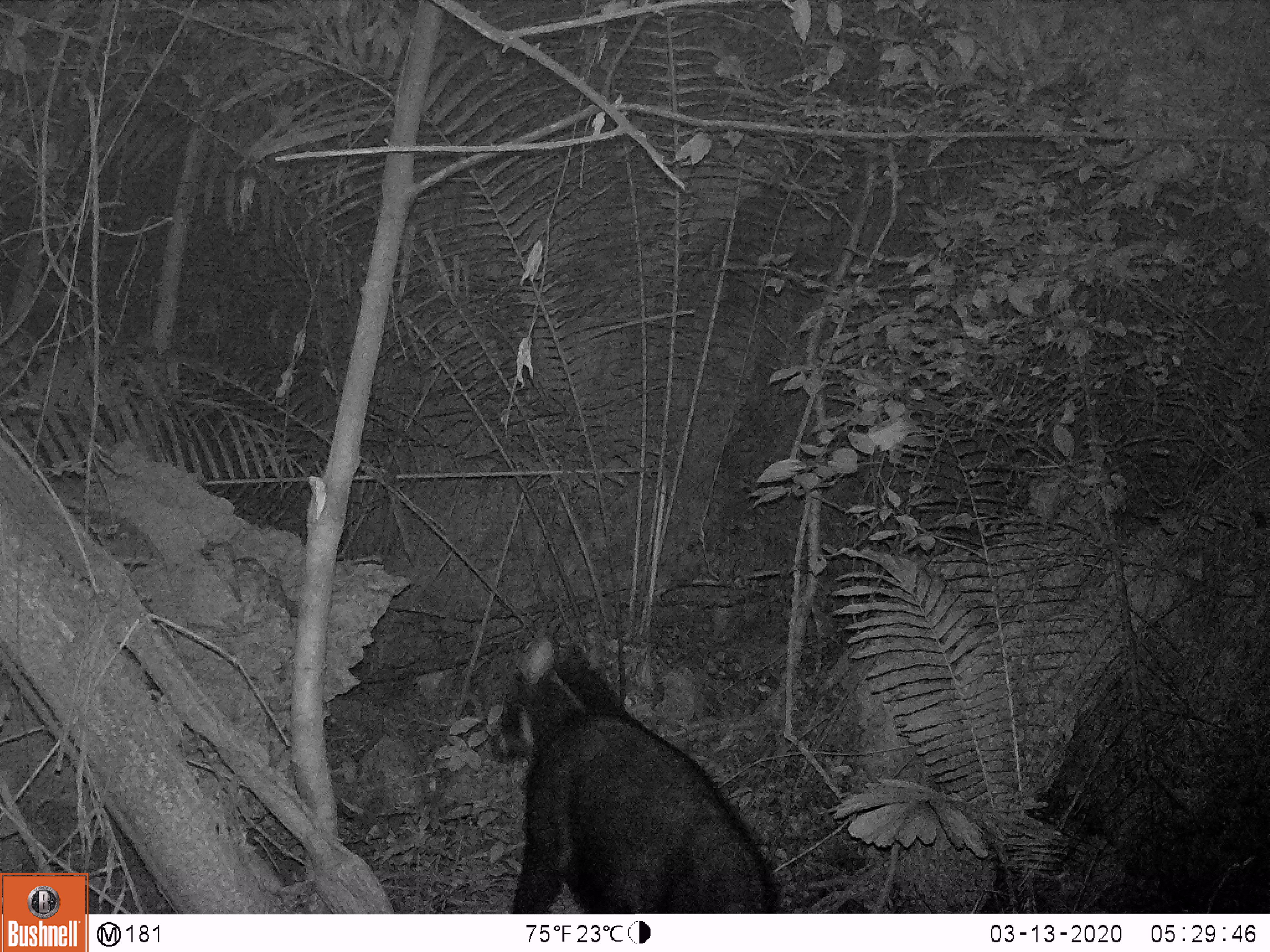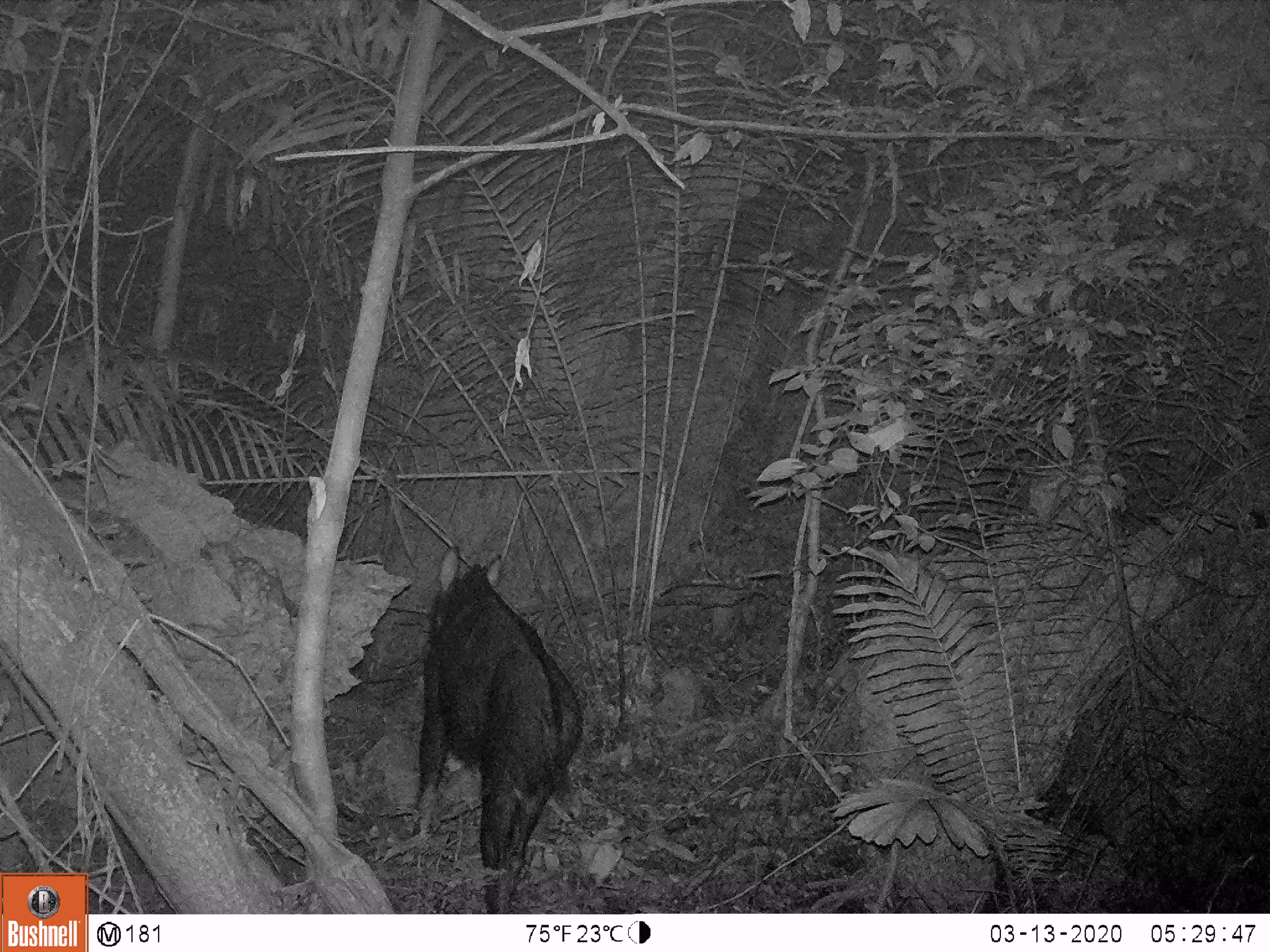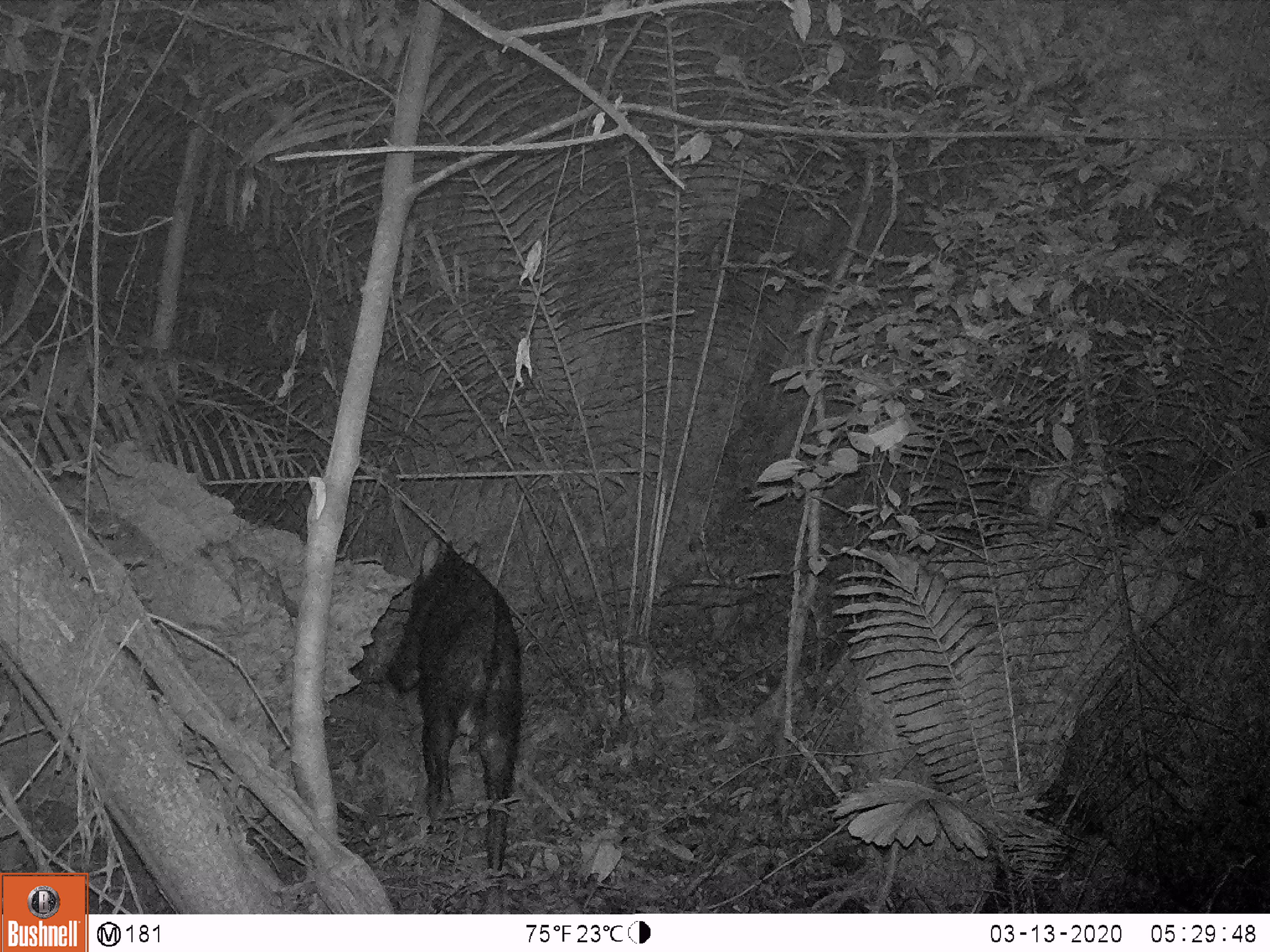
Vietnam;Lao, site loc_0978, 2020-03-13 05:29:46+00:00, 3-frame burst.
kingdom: Animalia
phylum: Chordata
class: Mammalia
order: Artiodactyla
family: Bovidae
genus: Capricornis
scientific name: Capricornis sumatraensis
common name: chinese serow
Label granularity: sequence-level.